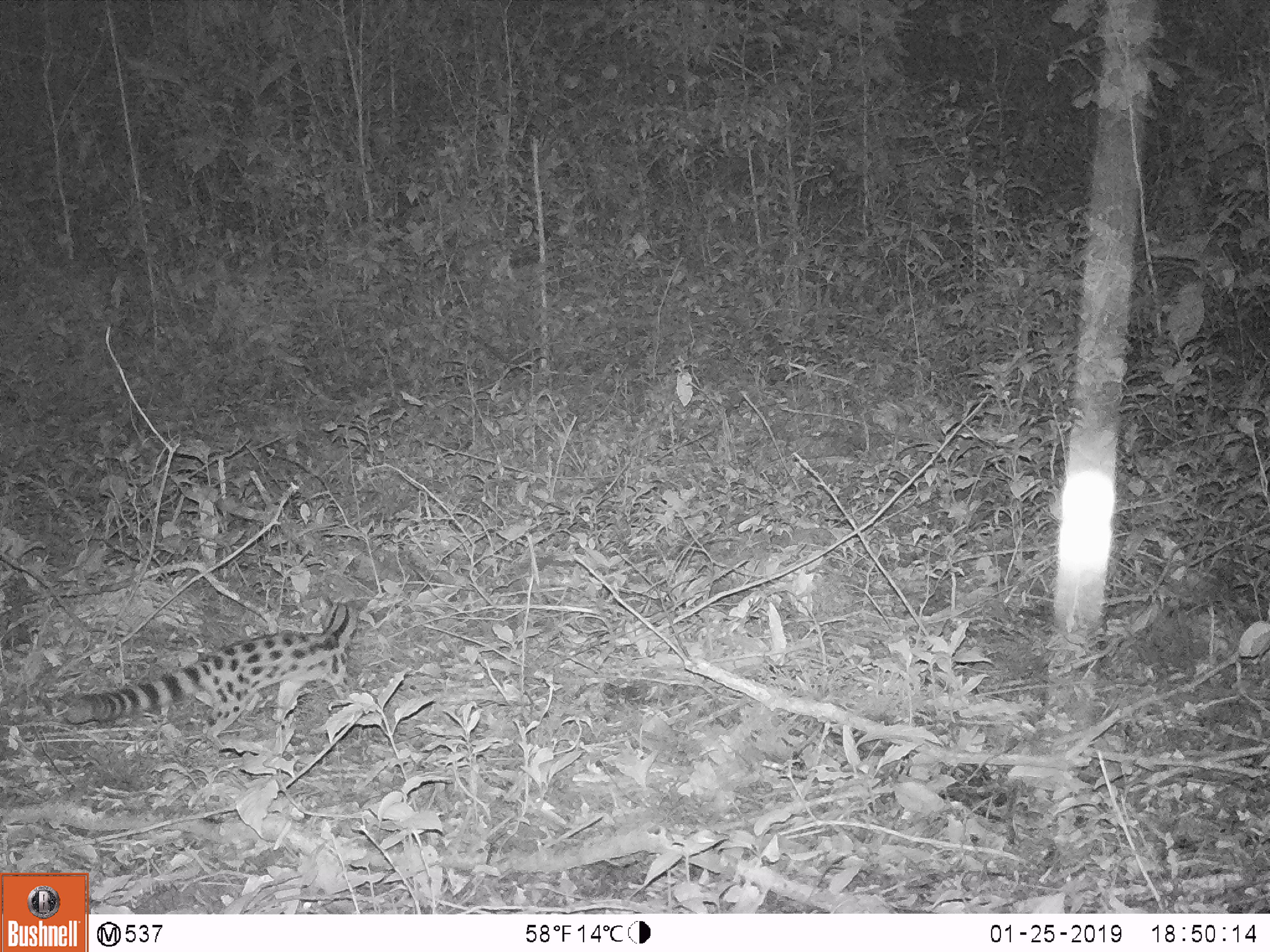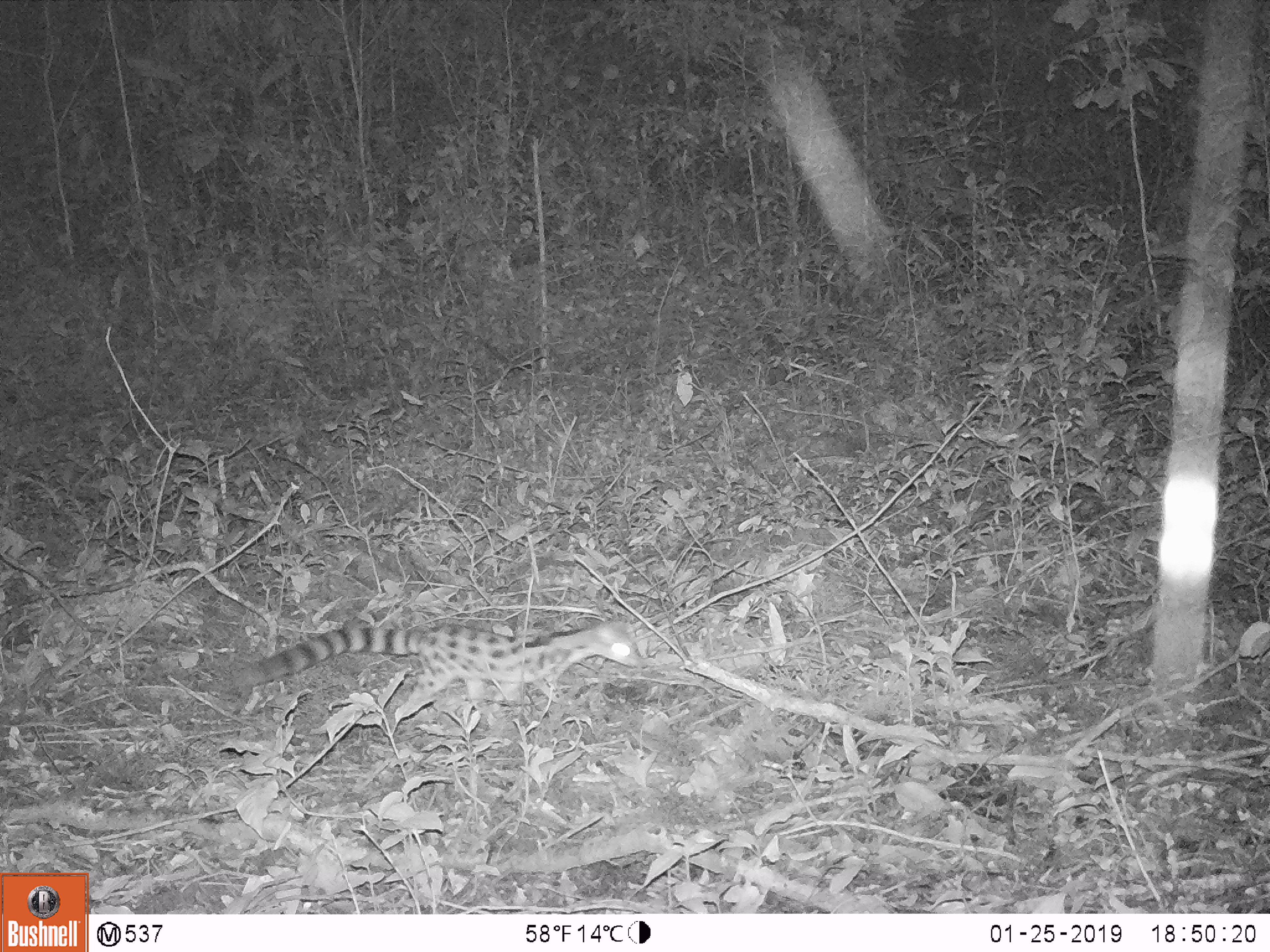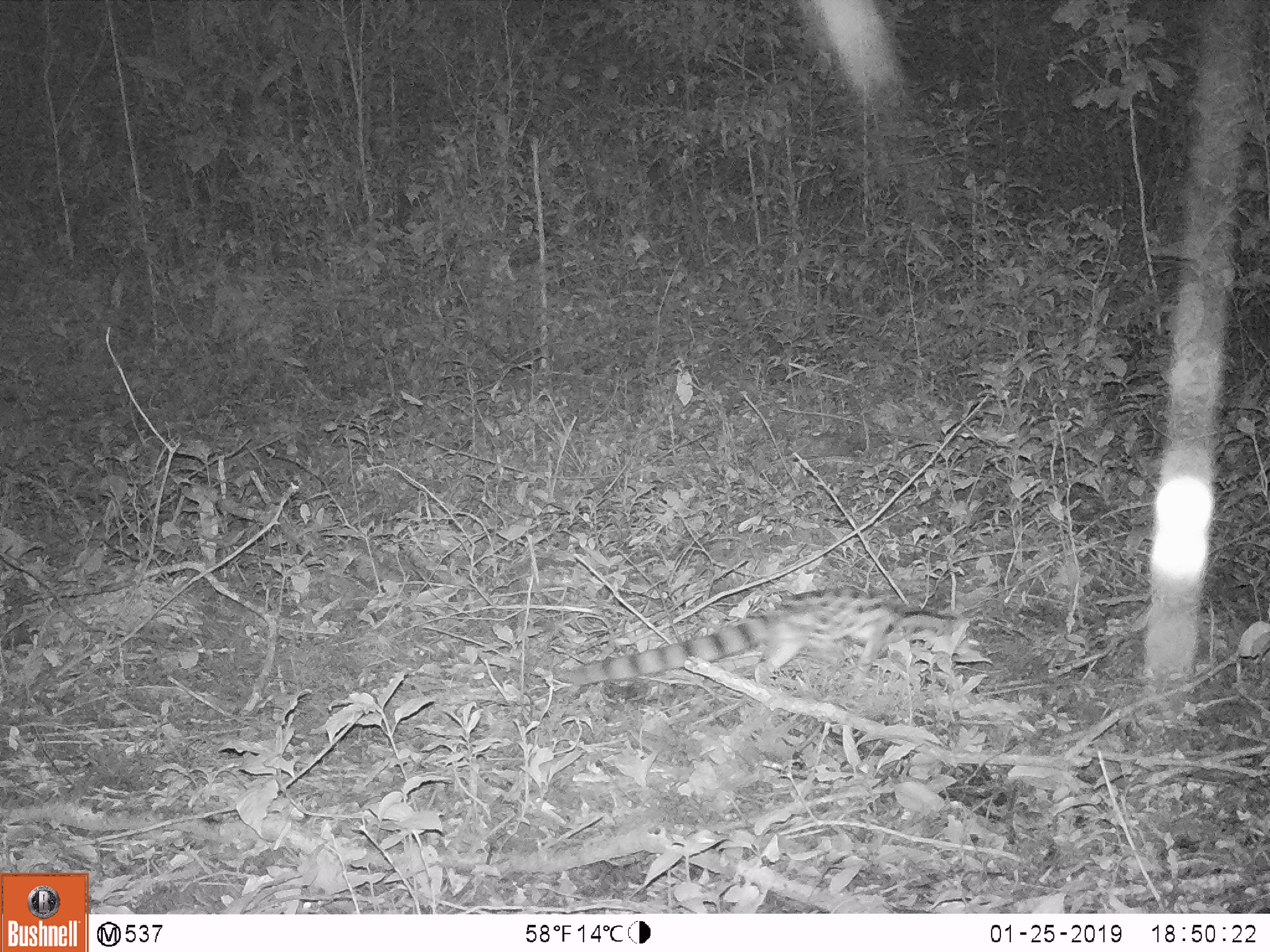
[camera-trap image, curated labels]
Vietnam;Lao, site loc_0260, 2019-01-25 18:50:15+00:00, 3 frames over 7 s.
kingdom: Animalia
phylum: Chordata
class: Mammalia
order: Carnivora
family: Prionodontidae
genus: Prionodon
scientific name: Prionodon pardicolor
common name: spotted linsang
Spotted linsang (Prionodon pardicolor). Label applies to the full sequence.